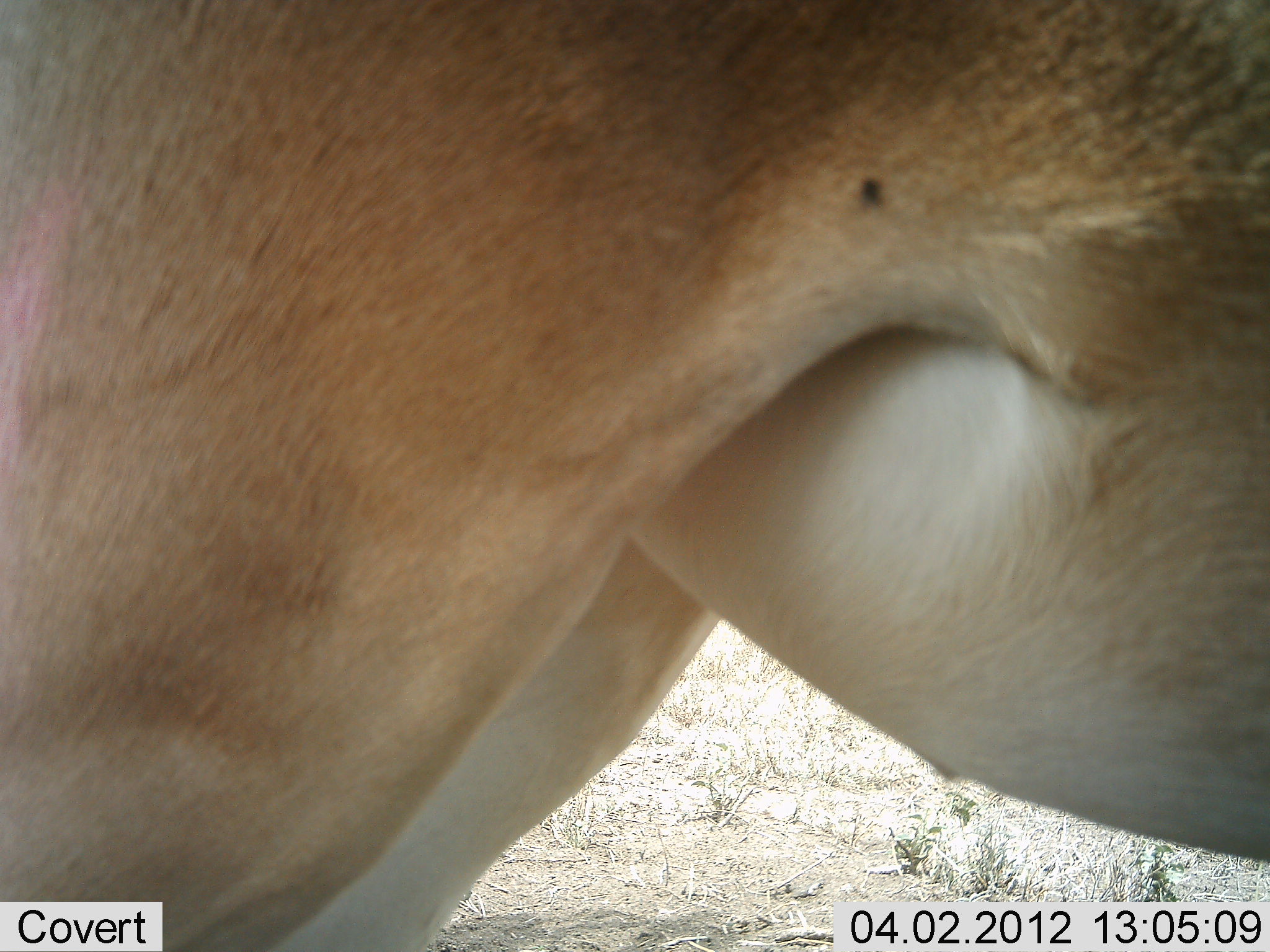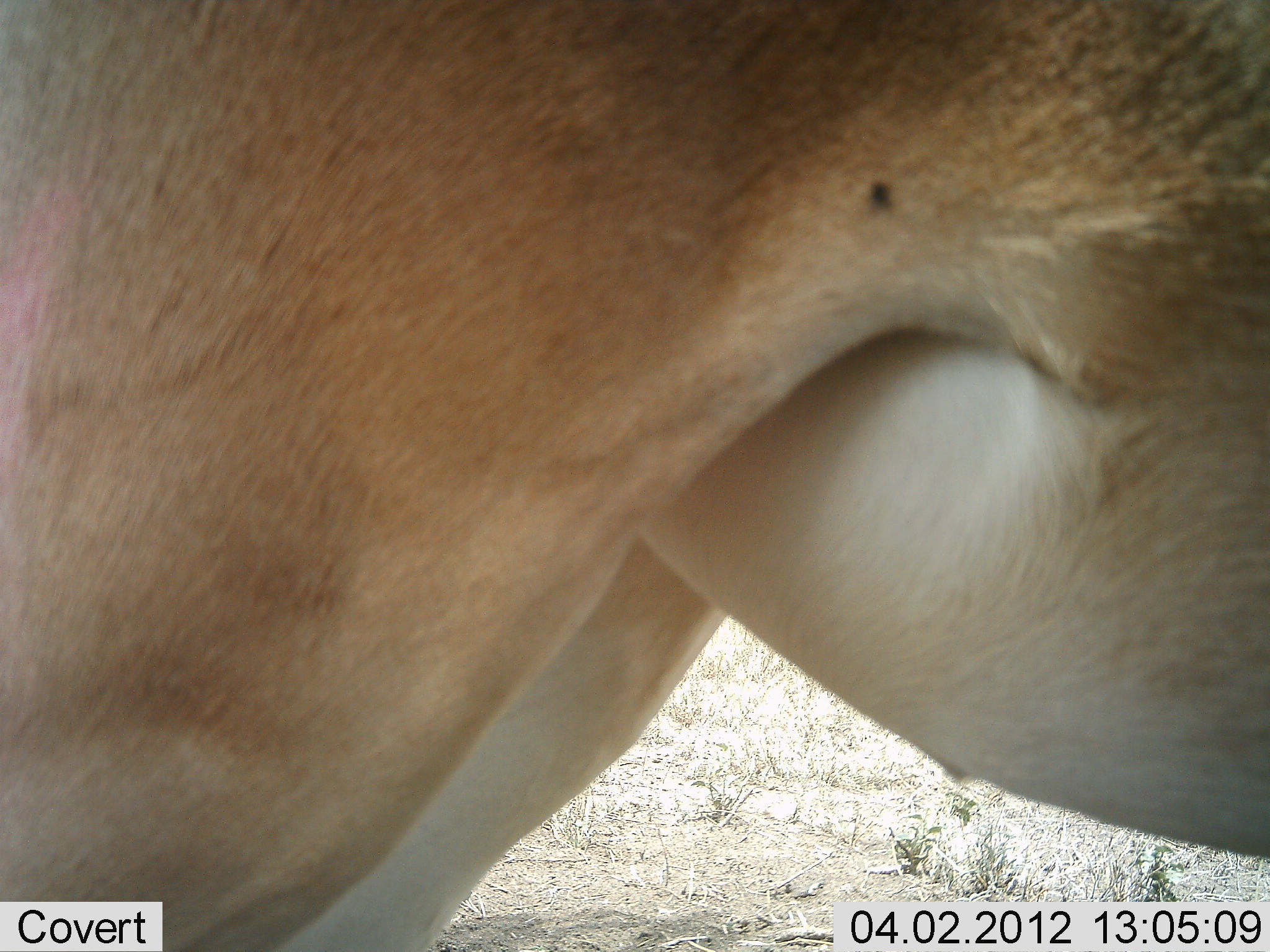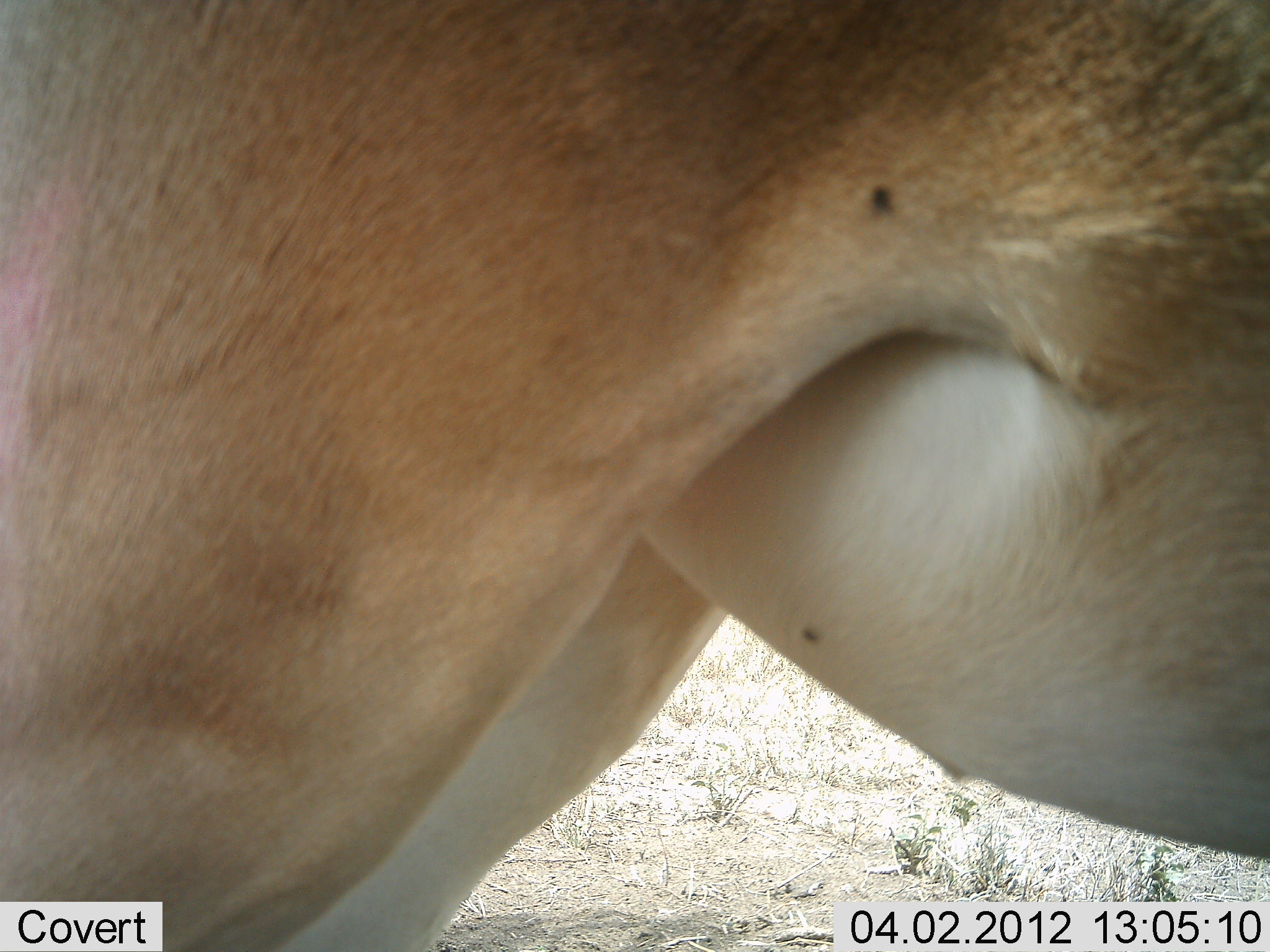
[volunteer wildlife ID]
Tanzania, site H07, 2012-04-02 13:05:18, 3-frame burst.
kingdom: Animalia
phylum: Chordata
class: Mammalia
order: Artiodactyla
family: Bovidae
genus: Alcelaphus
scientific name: Alcelaphus buselaphus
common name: hartebeest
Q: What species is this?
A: Hartebeest (Alcelaphus buselaphus).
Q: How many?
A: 1.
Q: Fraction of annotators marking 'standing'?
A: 100%.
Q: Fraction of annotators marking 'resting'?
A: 0%.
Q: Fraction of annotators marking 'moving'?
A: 0%.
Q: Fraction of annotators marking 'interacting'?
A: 0%.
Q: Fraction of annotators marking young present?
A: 0%.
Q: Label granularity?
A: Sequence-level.